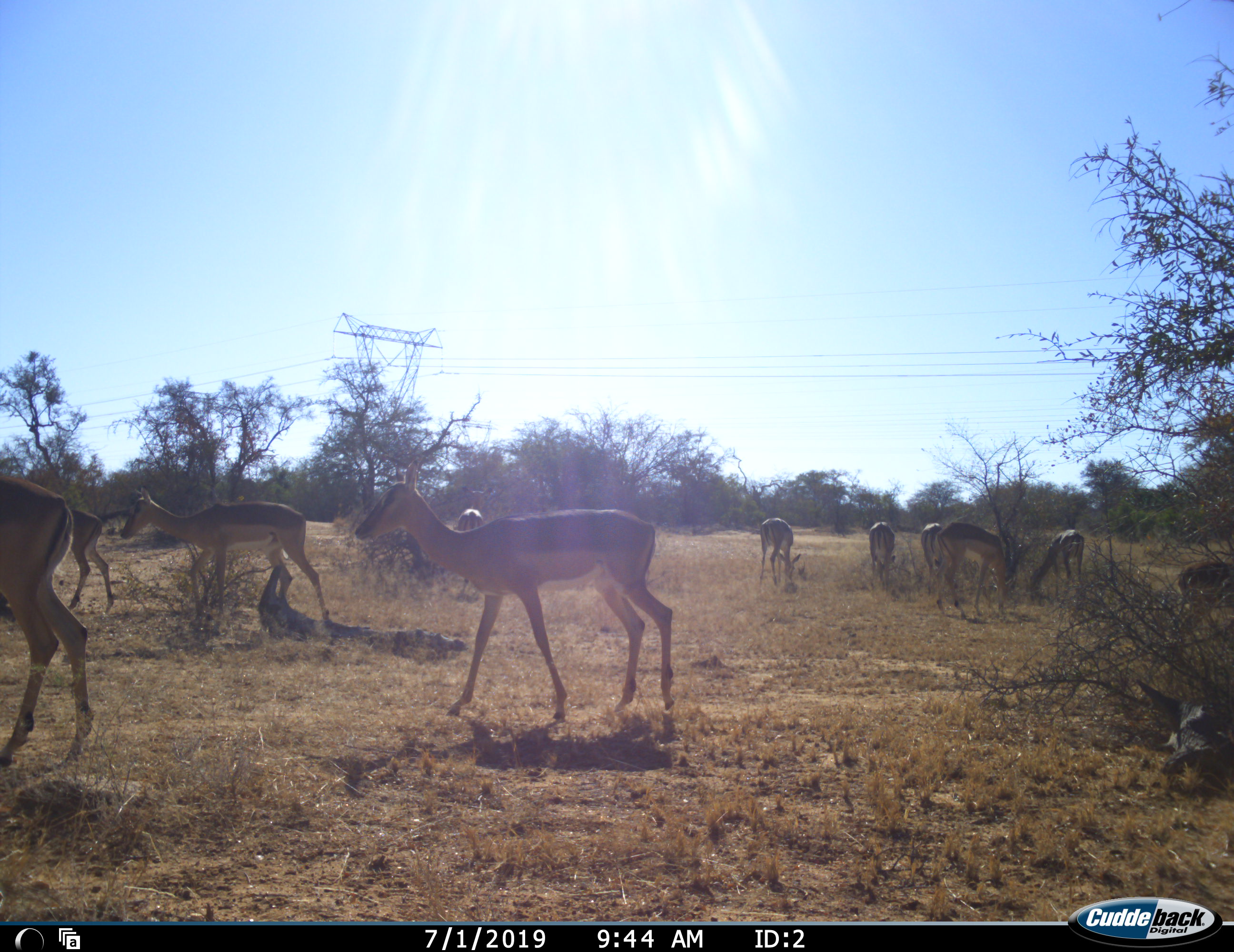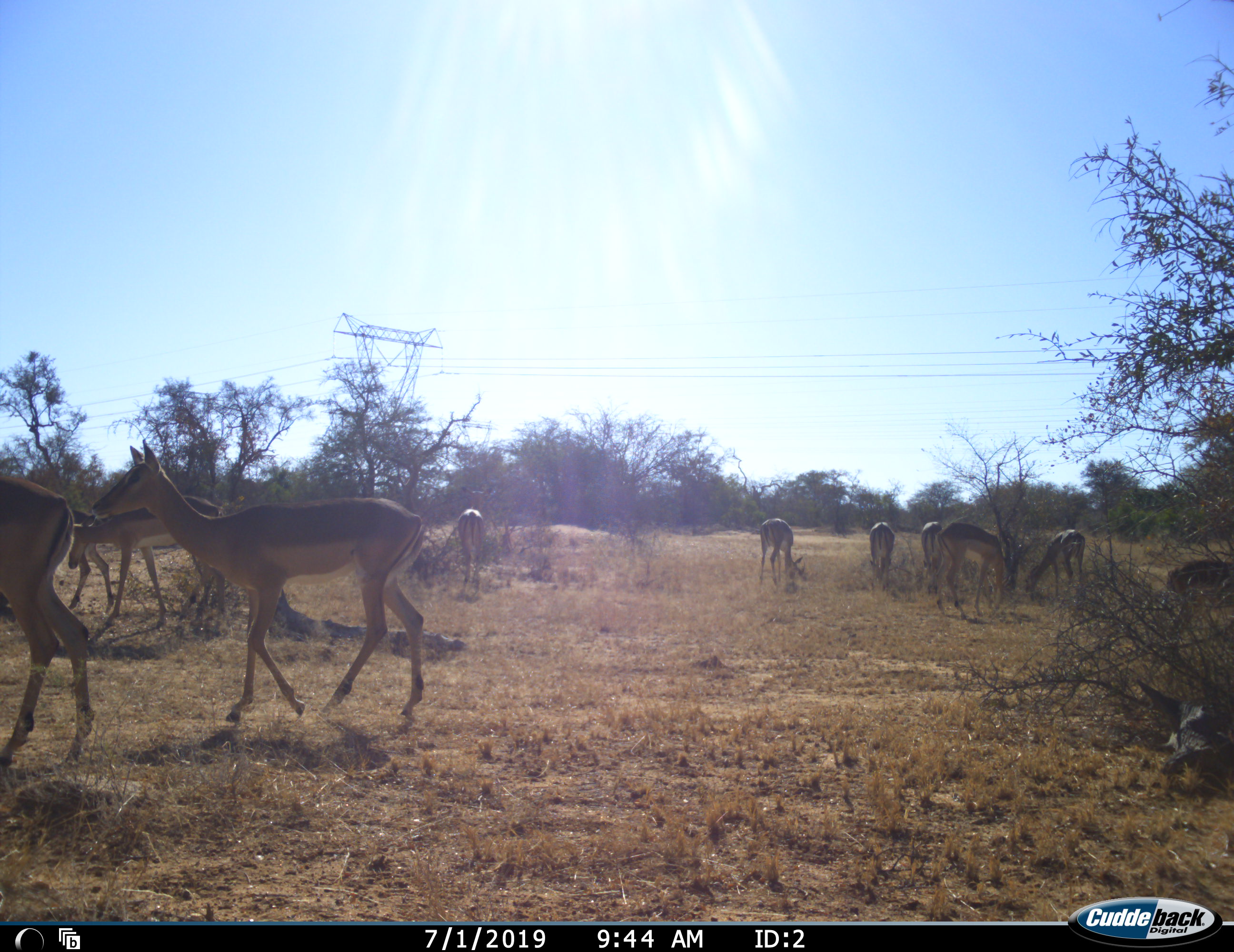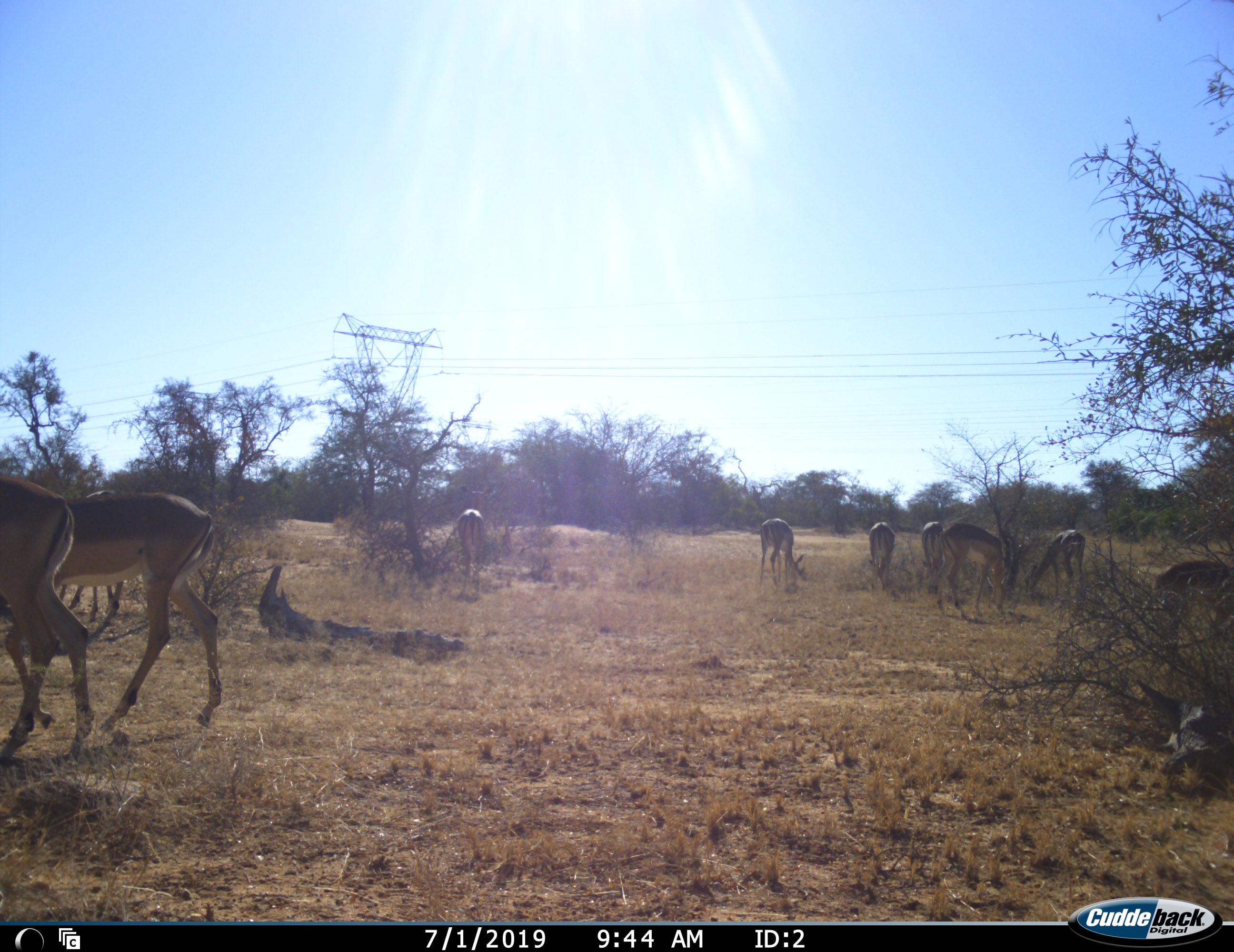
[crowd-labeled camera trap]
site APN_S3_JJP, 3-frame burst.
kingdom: Animalia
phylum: Chordata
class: Mammalia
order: Artiodactyla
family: Bovidae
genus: Aepyceros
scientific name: Aepyceros melampus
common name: impala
Impala (Aepyceros melampus), count 11-50. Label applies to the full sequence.